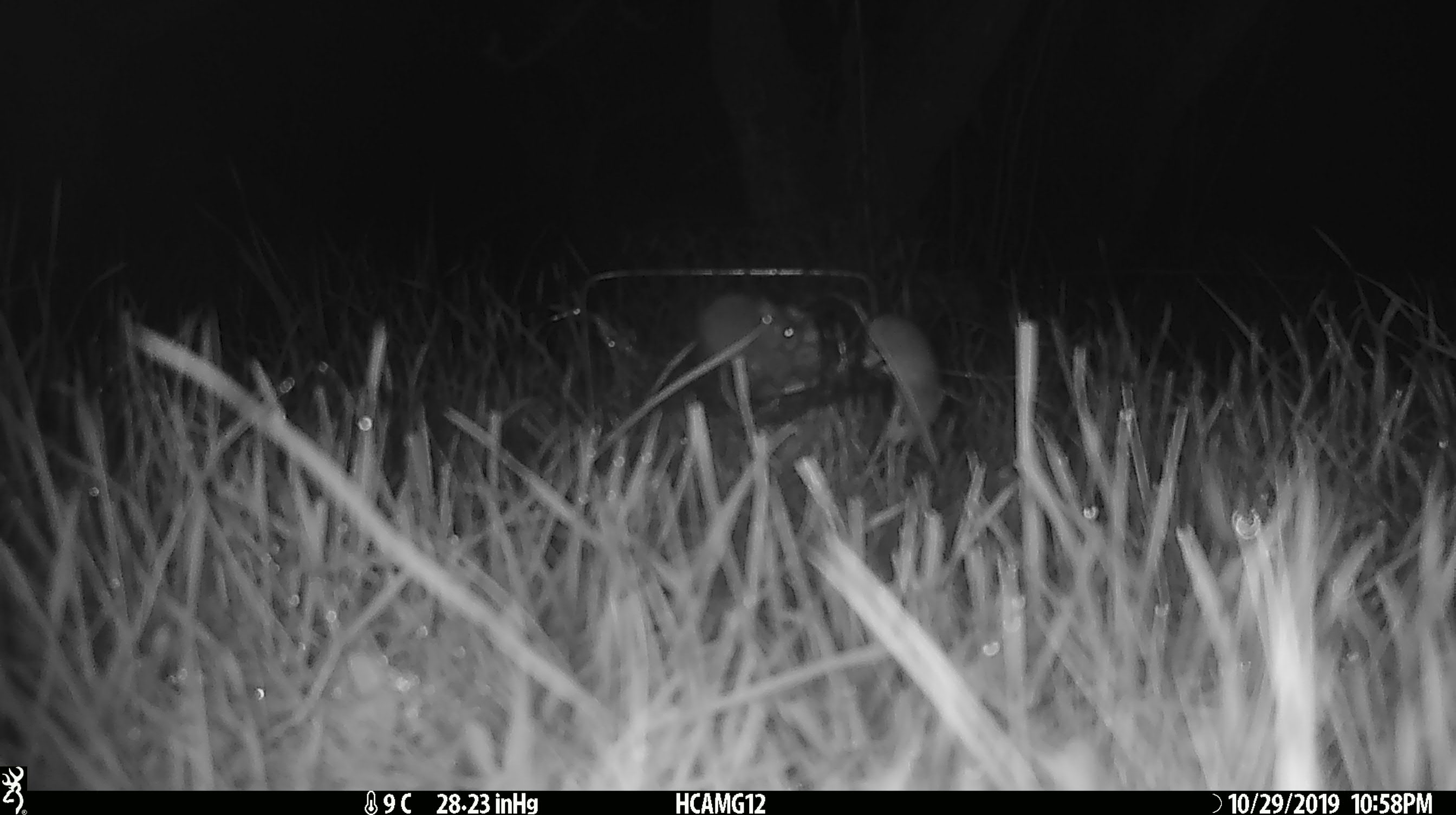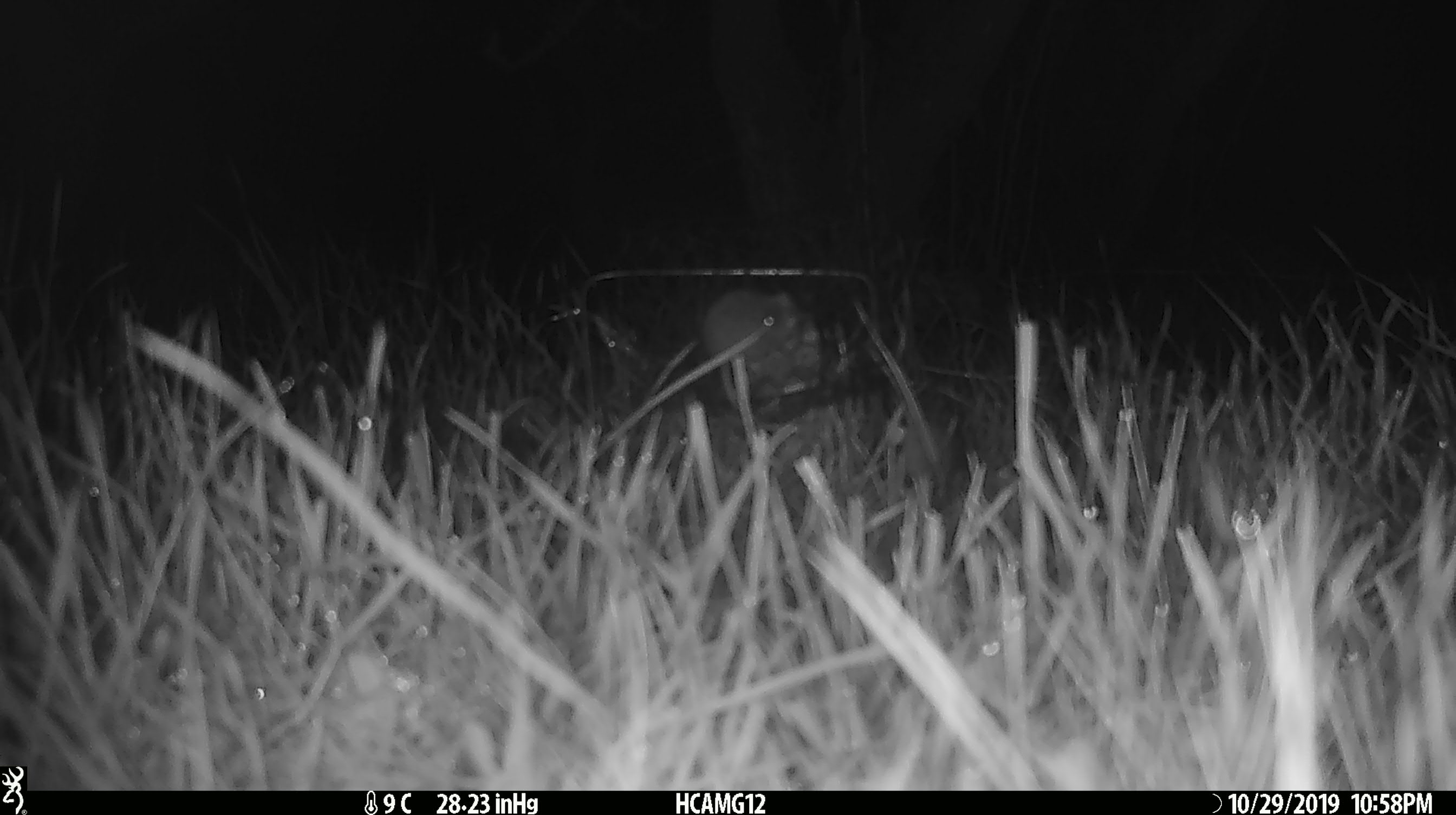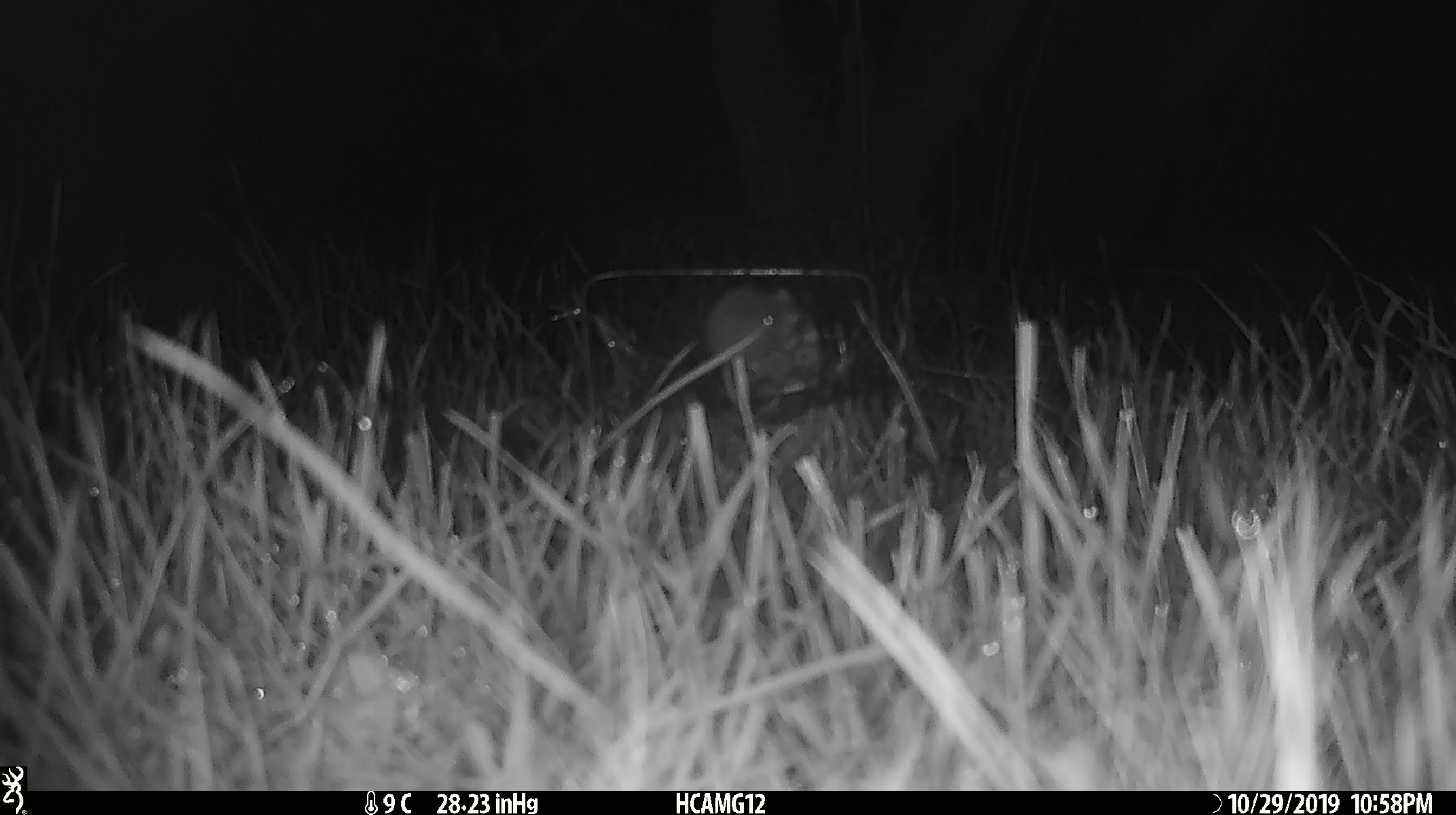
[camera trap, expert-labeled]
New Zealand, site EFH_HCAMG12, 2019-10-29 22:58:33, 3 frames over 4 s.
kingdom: Animalia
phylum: Chordata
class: Mammalia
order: Rodentia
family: Muridae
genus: Mus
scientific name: Mus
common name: mouse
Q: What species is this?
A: Mouse (Mus).